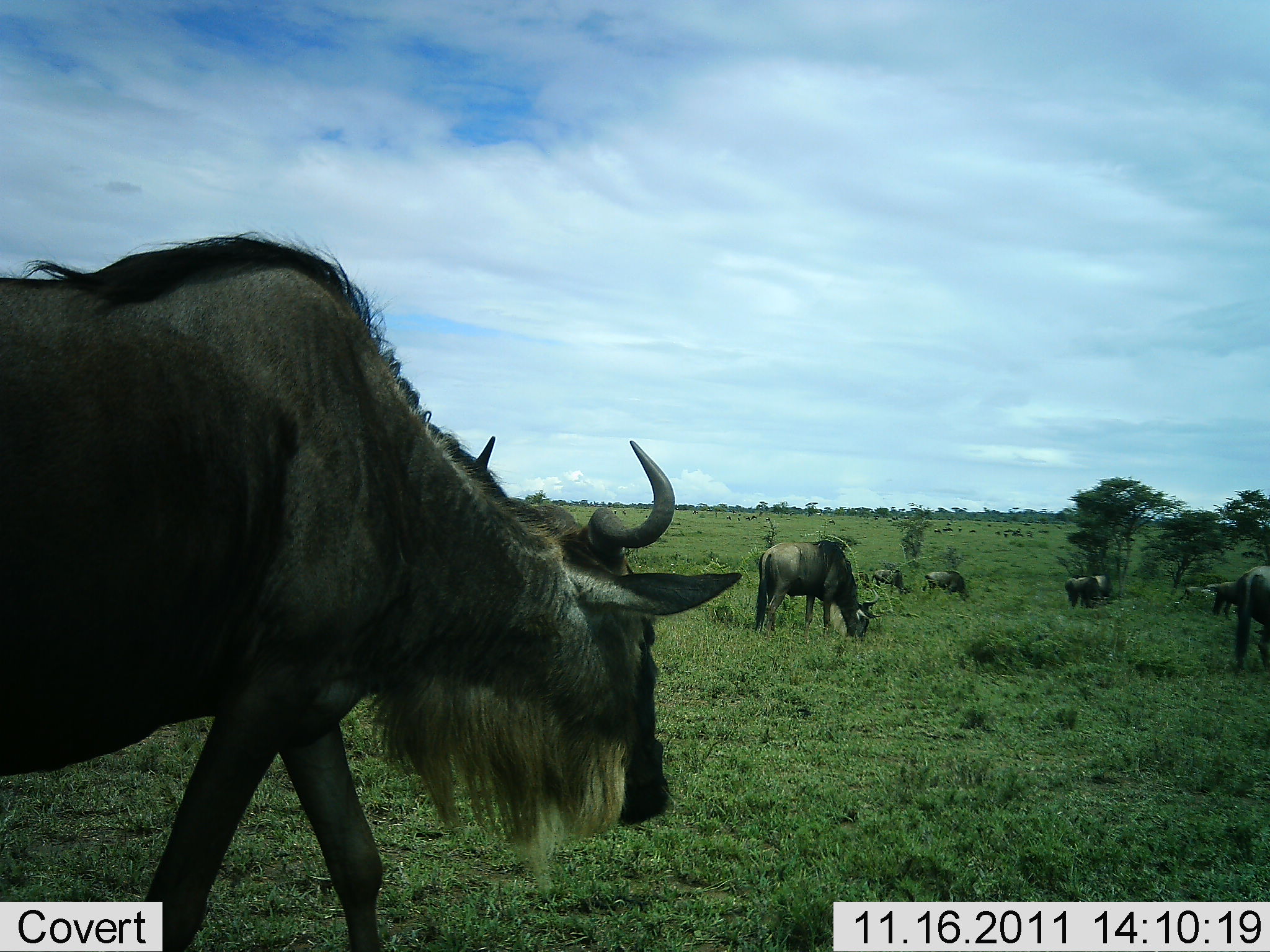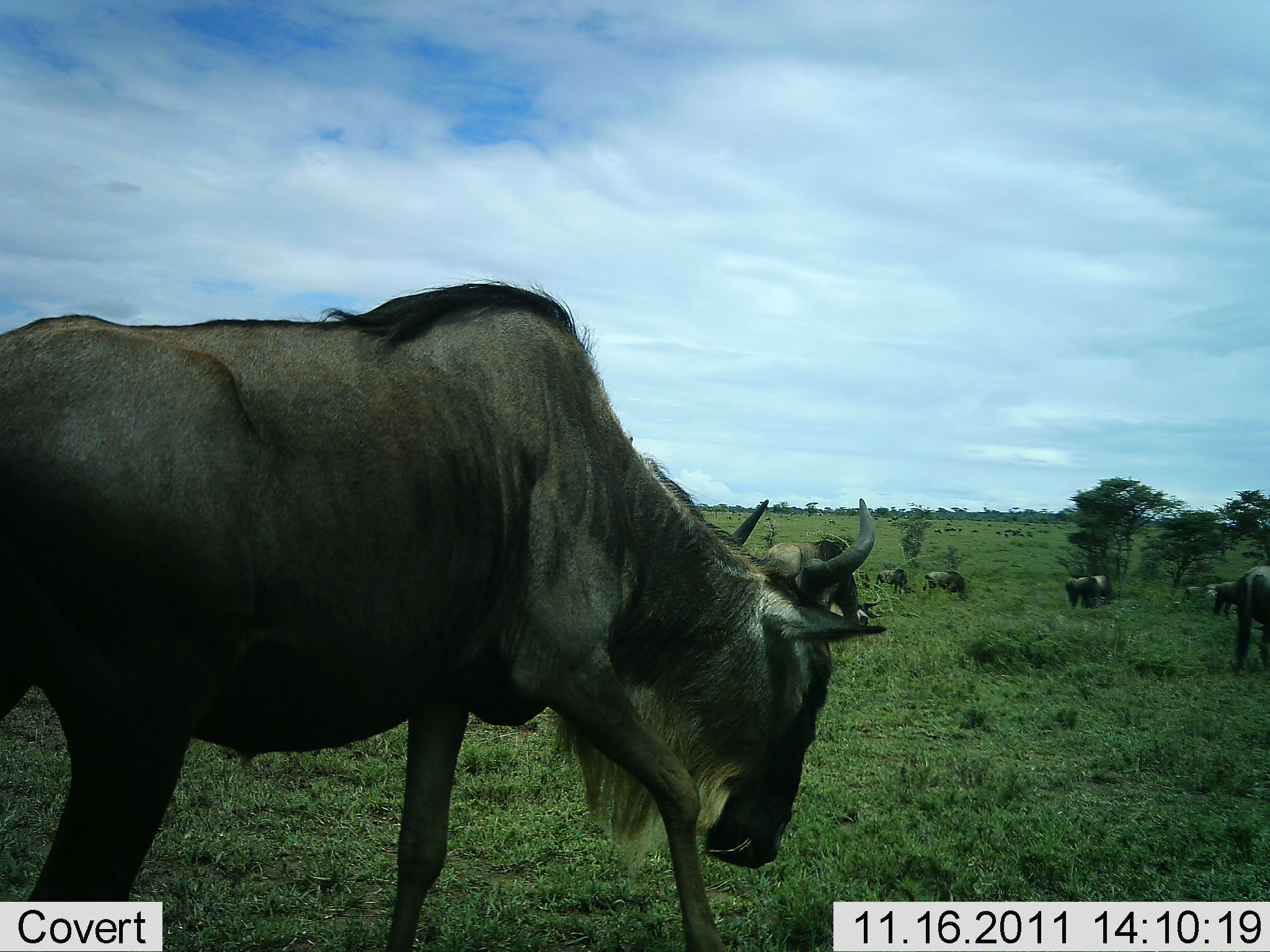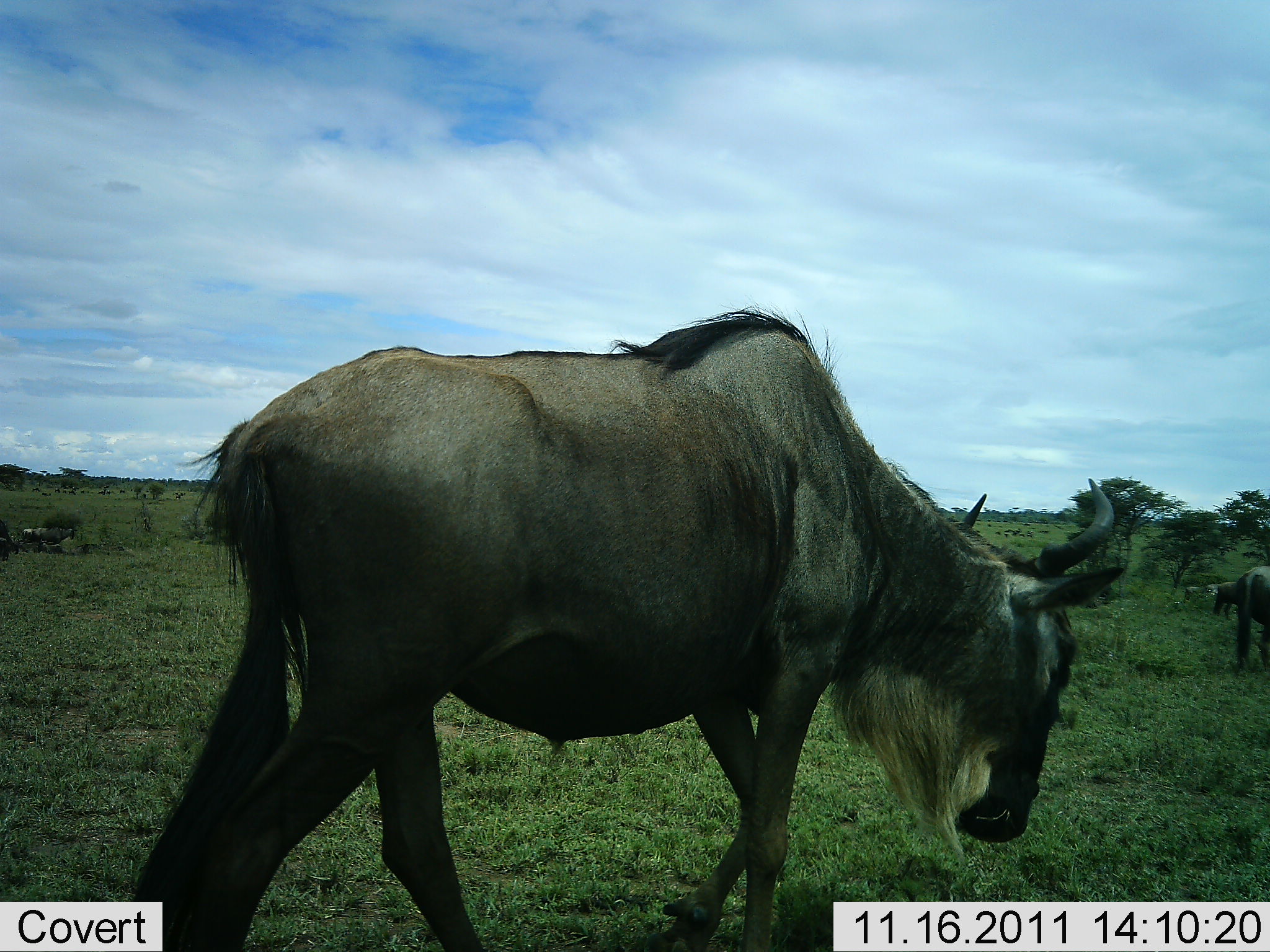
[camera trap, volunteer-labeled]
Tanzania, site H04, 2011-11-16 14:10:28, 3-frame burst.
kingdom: Animalia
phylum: Chordata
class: Mammalia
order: Artiodactyla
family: Bovidae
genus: Connochaetes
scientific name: Connochaetes taurinus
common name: blue wildebeest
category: wildebeest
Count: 6.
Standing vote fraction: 54%.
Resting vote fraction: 0%.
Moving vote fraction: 77%.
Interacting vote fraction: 0%.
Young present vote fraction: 0%.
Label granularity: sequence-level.